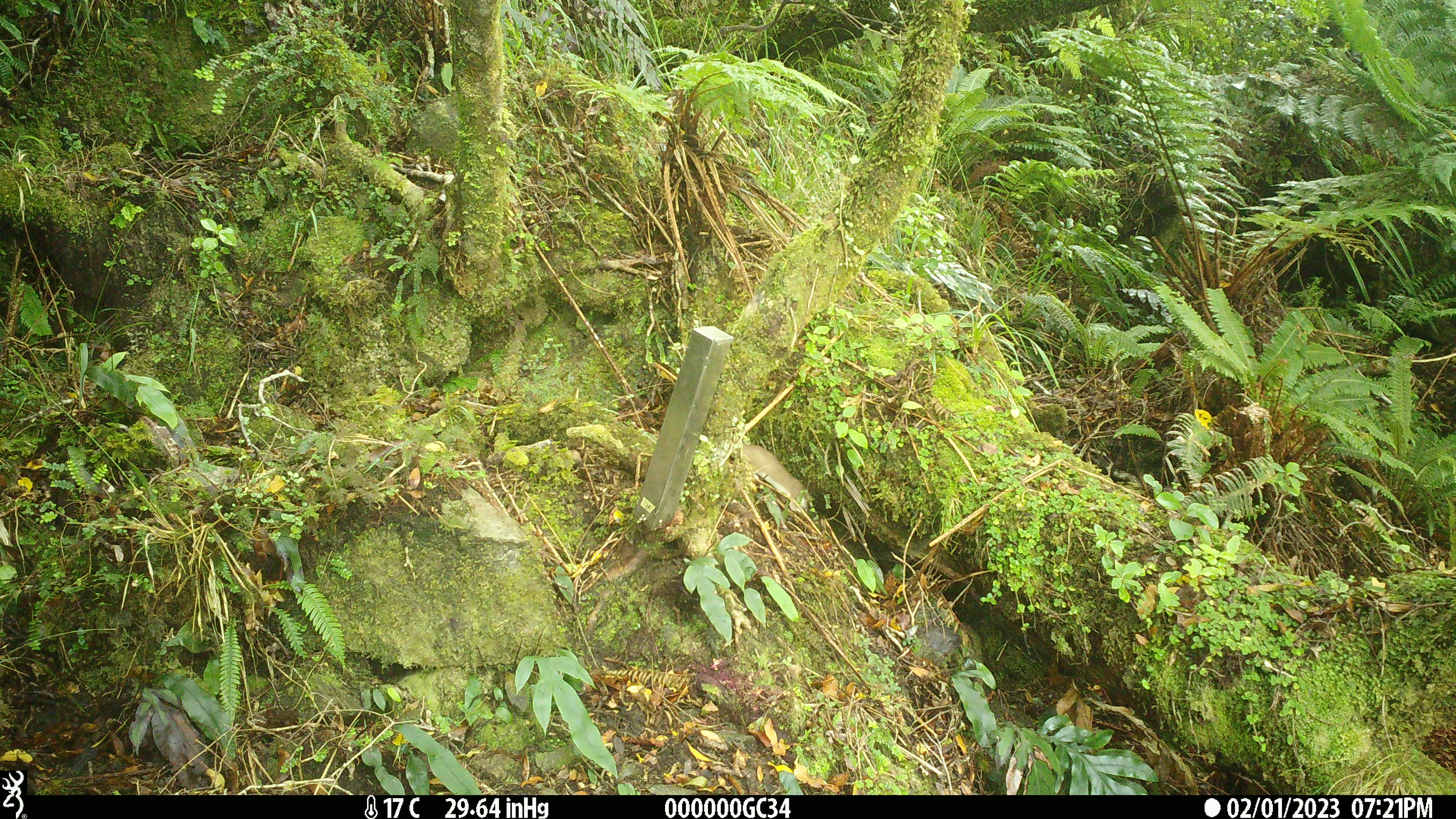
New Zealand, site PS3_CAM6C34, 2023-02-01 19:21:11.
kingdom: Animalia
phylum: Chordata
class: Mammalia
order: Carnivora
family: Mustelidae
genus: Mustela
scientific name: Mustela erminea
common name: stoat